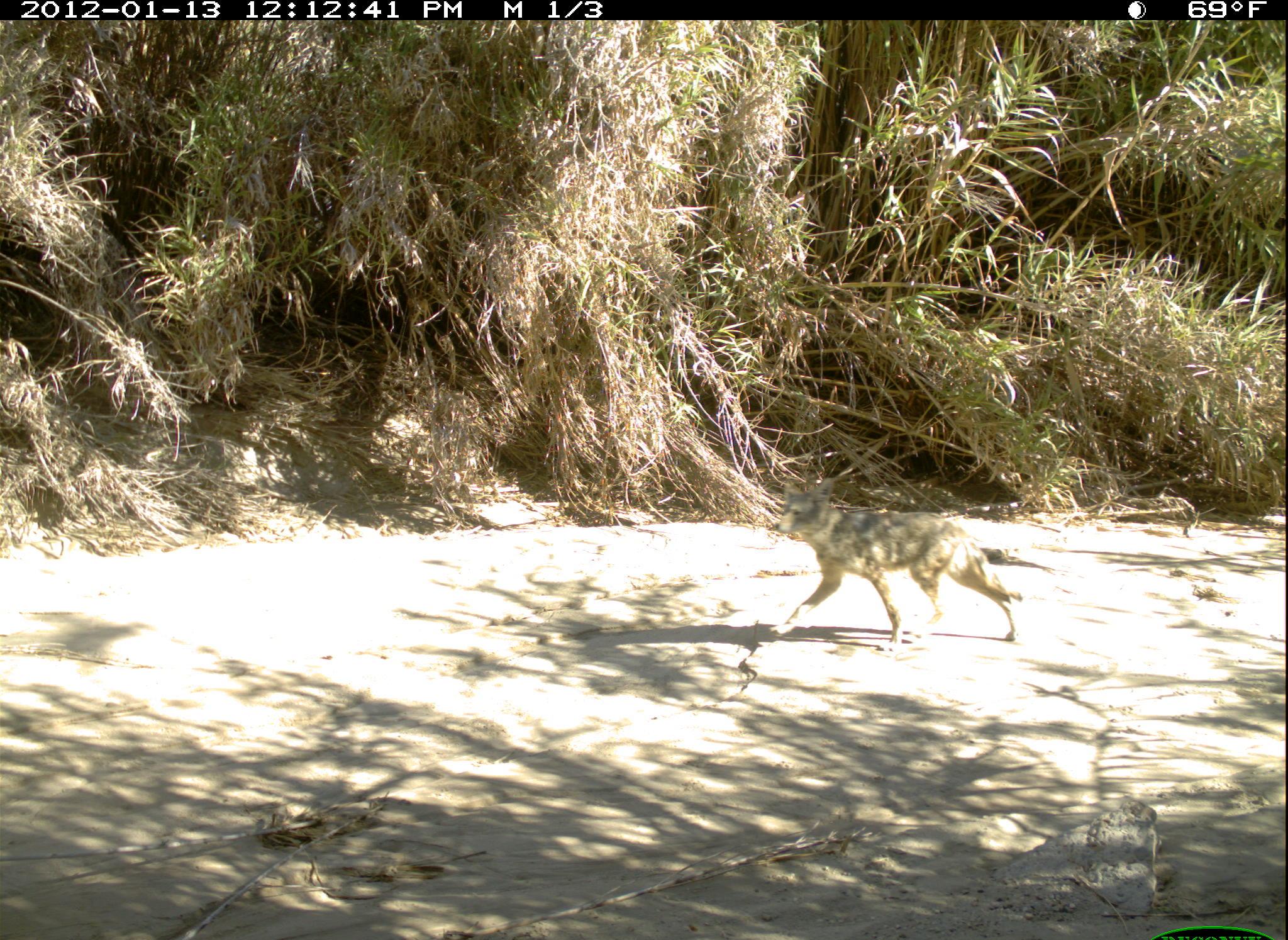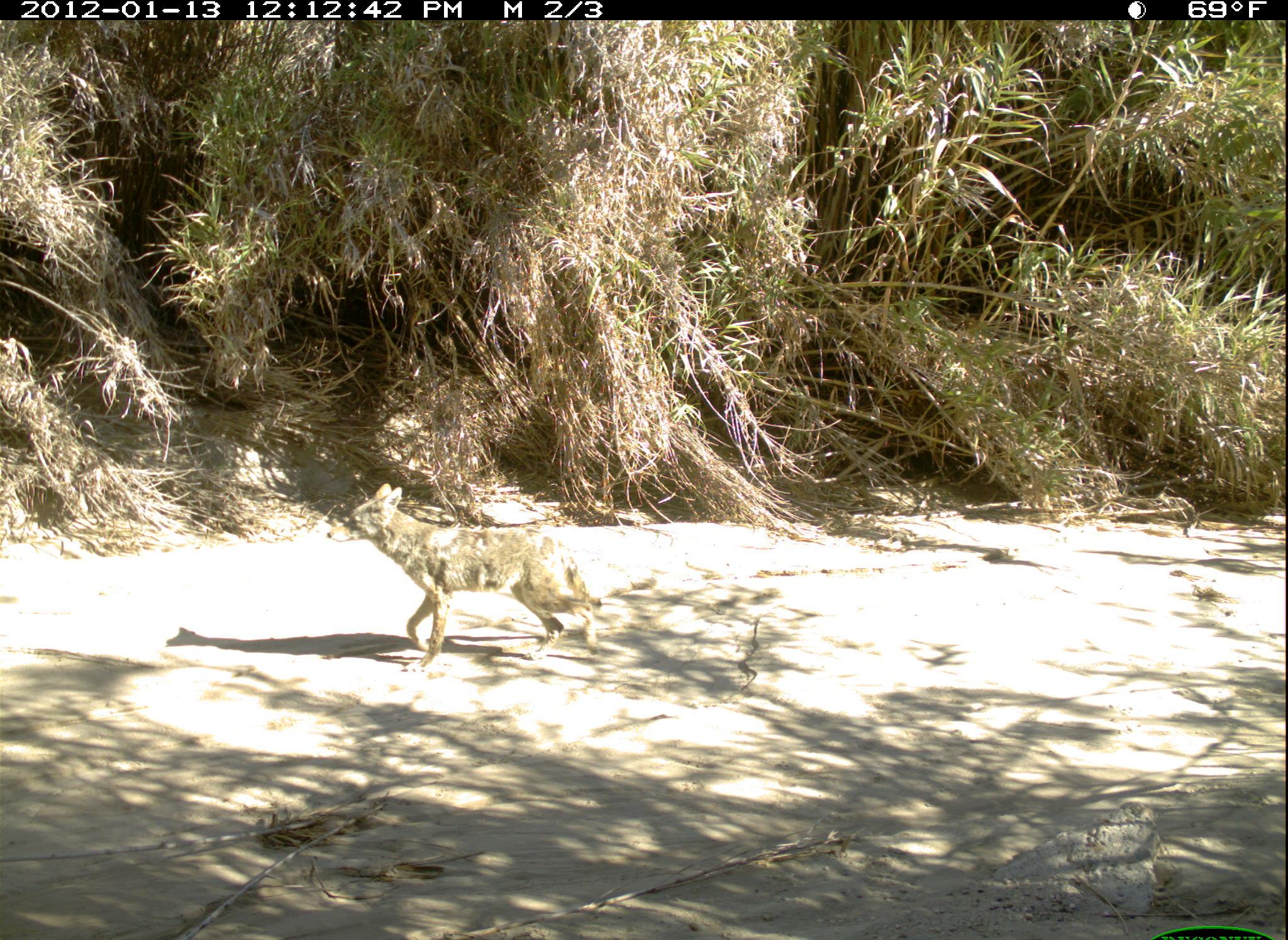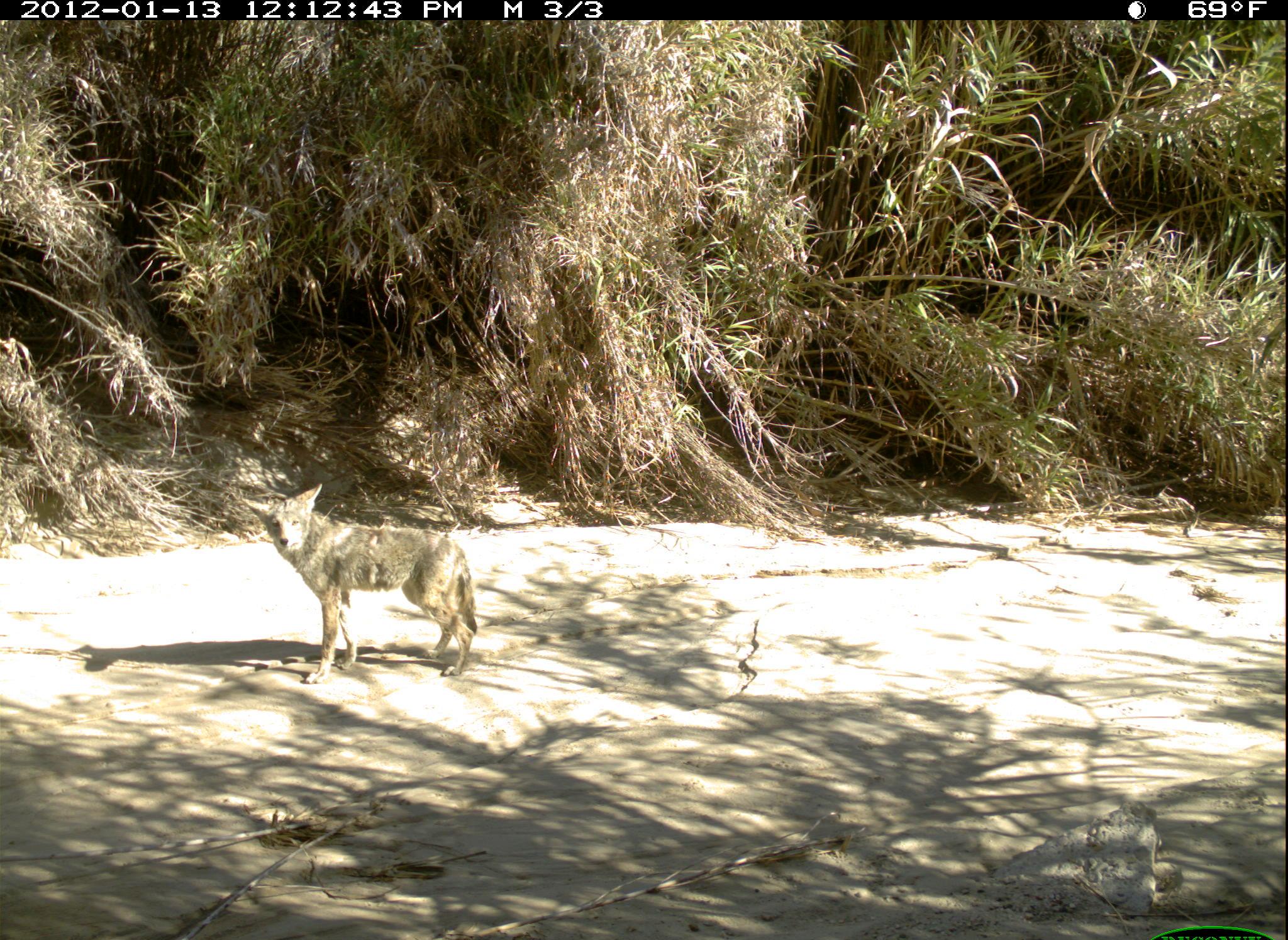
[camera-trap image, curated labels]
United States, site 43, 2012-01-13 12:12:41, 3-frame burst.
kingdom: Animalia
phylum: Chordata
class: Mammalia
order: Carnivora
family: Canidae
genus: Canis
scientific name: Canis latrans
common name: coyote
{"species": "coyote (Canis latrans)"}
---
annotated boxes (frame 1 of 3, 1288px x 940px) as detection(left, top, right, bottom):
coyote: detection(757, 469, 1024, 665)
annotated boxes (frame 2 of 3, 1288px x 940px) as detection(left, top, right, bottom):
coyote: detection(319, 477, 610, 678)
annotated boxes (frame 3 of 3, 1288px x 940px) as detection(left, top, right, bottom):
coyote: detection(248, 465, 517, 705)